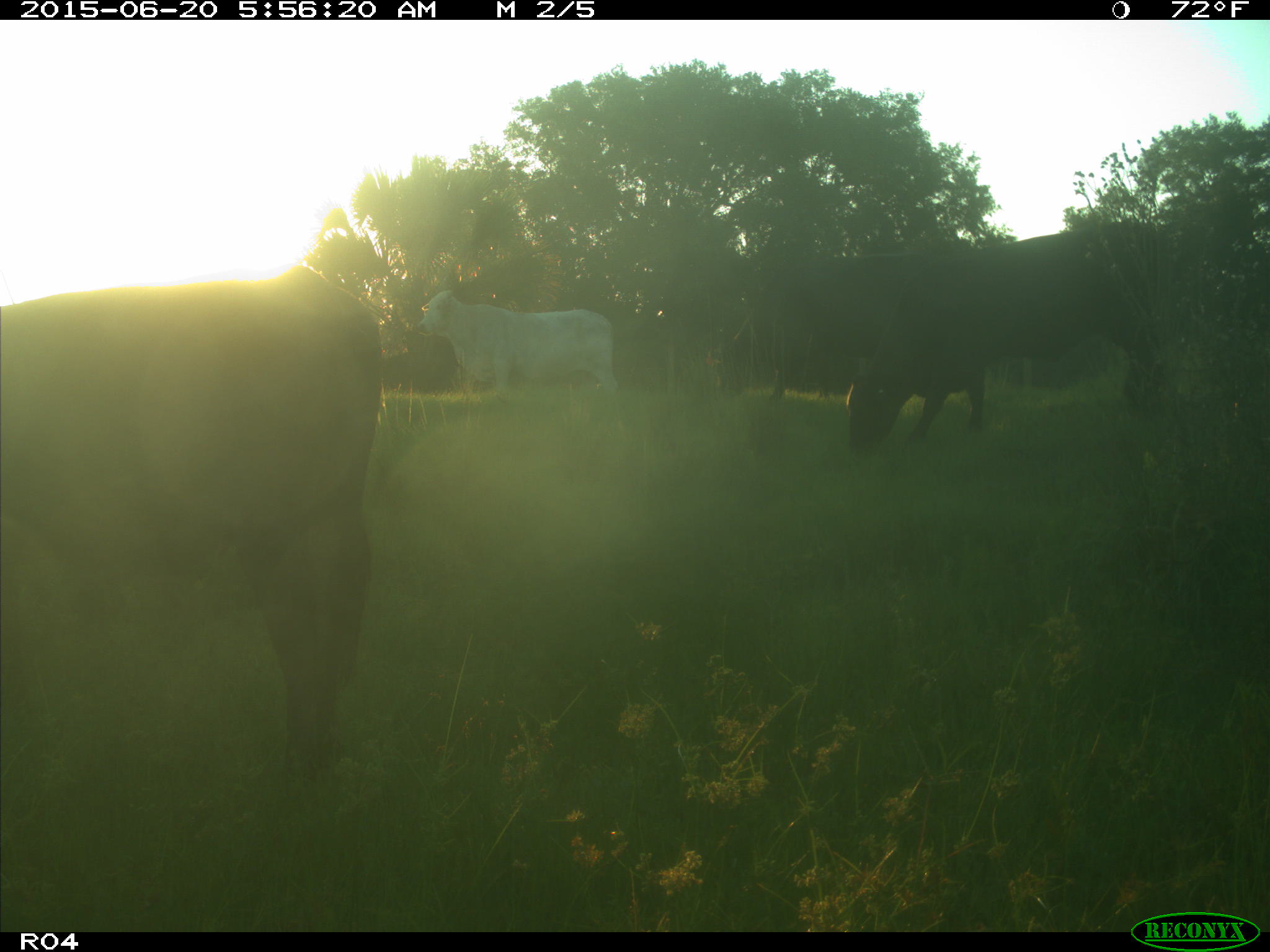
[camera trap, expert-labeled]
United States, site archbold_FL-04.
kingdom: Animalia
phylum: Chordata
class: Mammalia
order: Artiodactyla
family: Bovidae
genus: Bos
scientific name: Bos taurus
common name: domestic cow